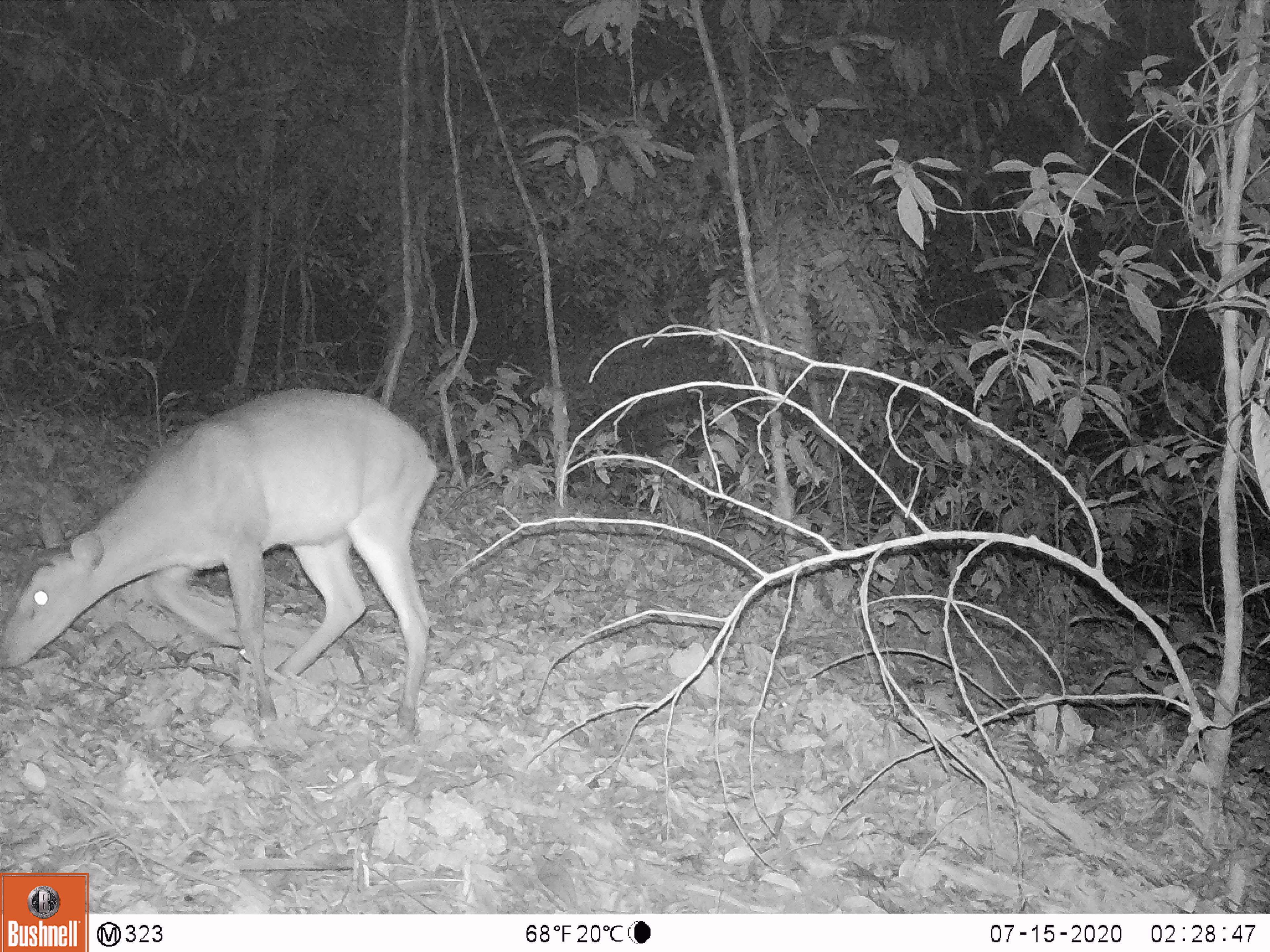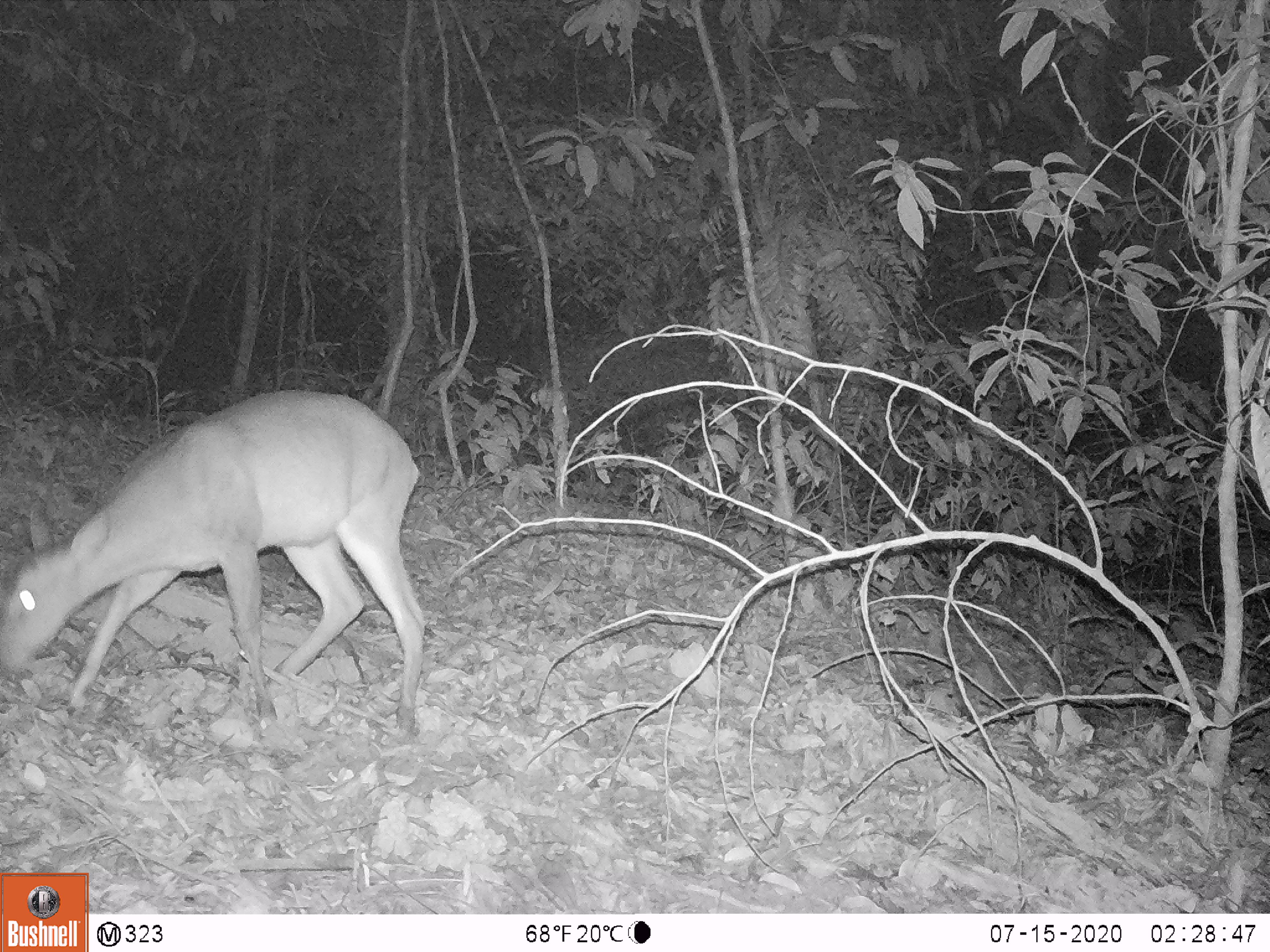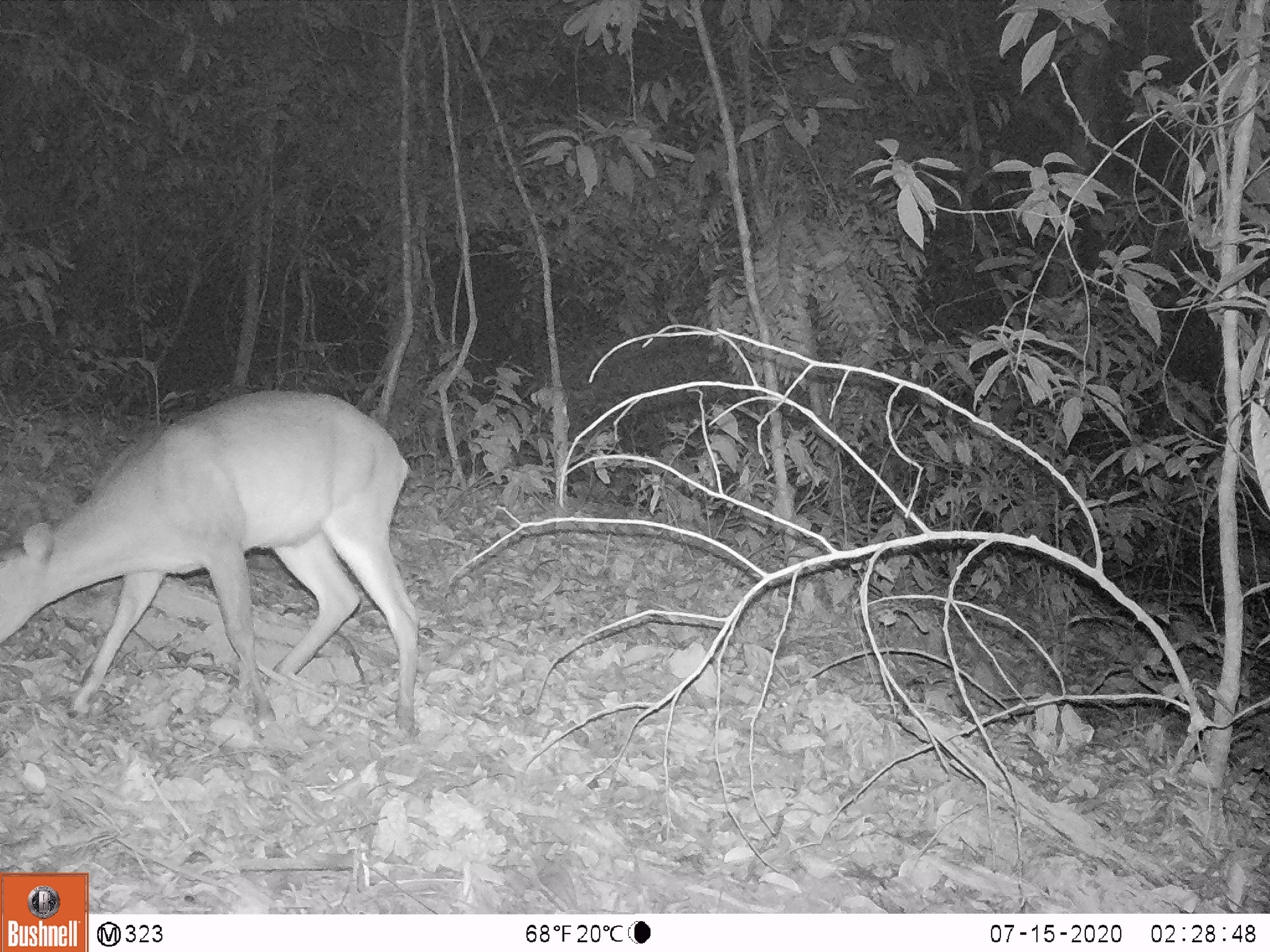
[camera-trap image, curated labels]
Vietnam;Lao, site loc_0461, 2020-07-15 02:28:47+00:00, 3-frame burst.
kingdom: Animalia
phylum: Chordata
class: Mammalia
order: Artiodactyla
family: Cervidae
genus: Muntiacus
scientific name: Muntiacus vuquangensis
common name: large-antlered muntjac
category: large antlered muntjac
Large antlered muntjac (large-antlered muntjac) (Muntiacus vuquangensis). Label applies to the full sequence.